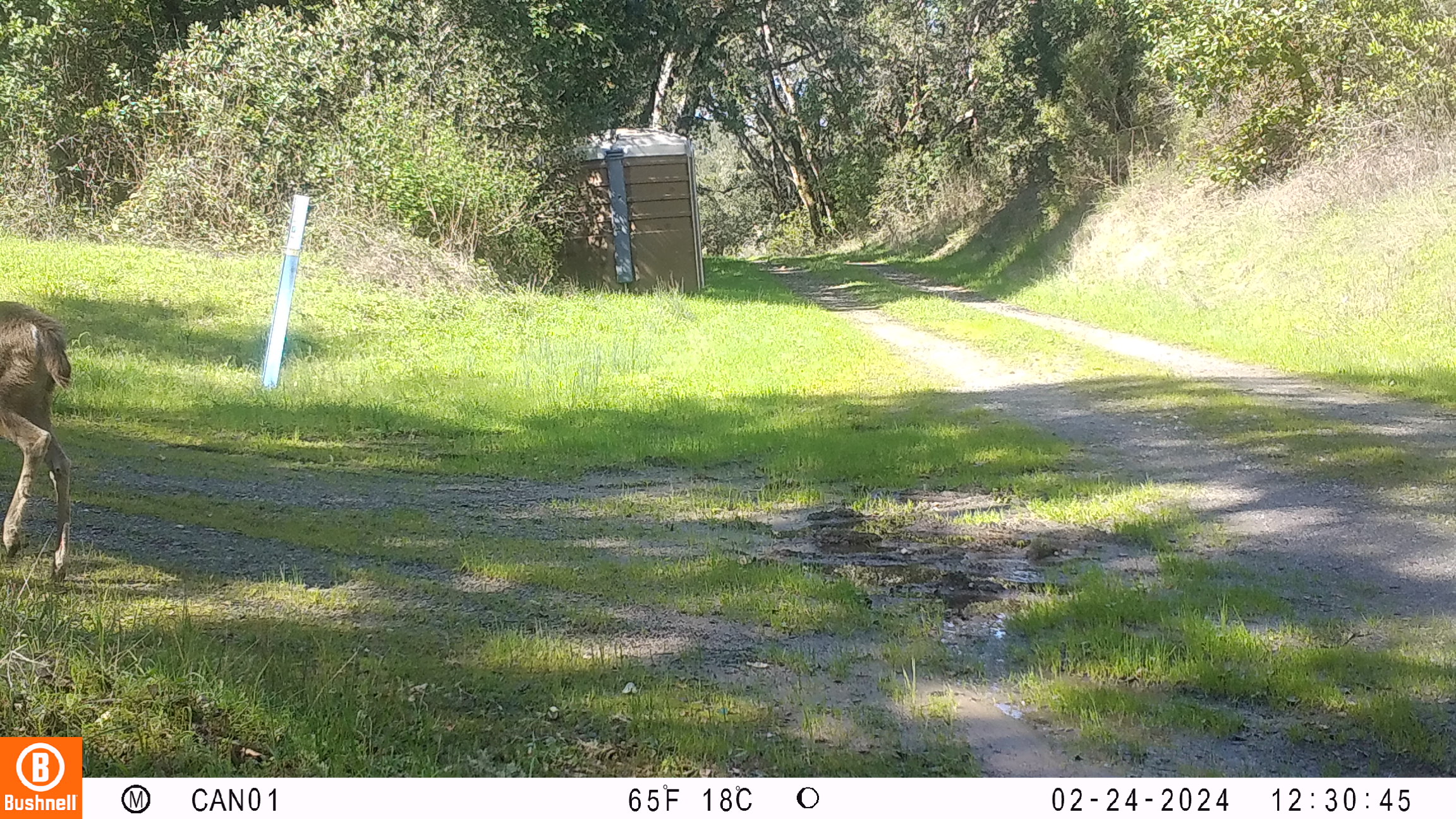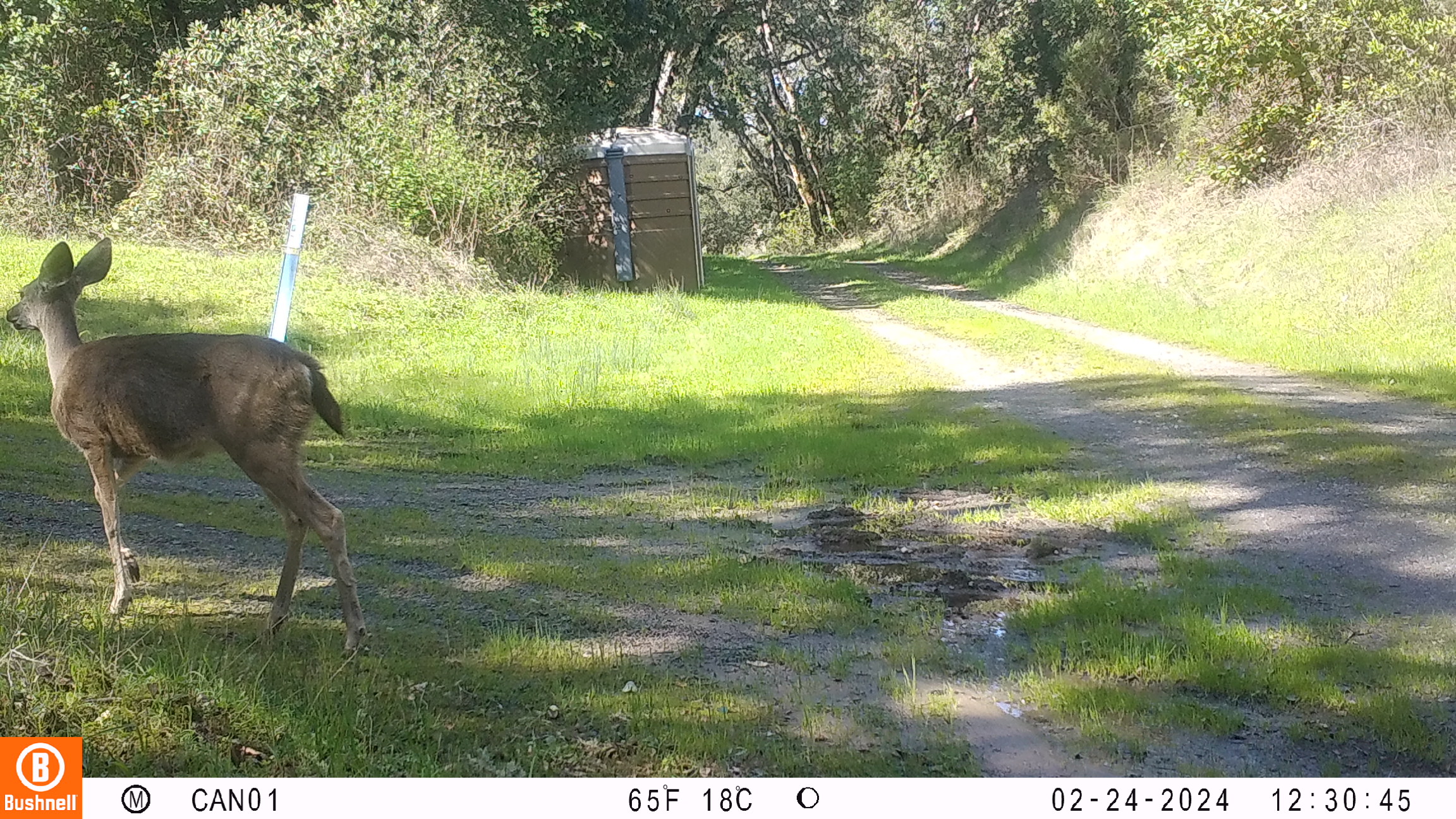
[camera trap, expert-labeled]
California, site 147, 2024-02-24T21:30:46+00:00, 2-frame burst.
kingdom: Animalia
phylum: Chordata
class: Mammalia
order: Artiodactyla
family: Cervidae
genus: Odocoileus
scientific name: Odocoileus hemionus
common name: mule deer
Mule deer (Odocoileus hemionus).